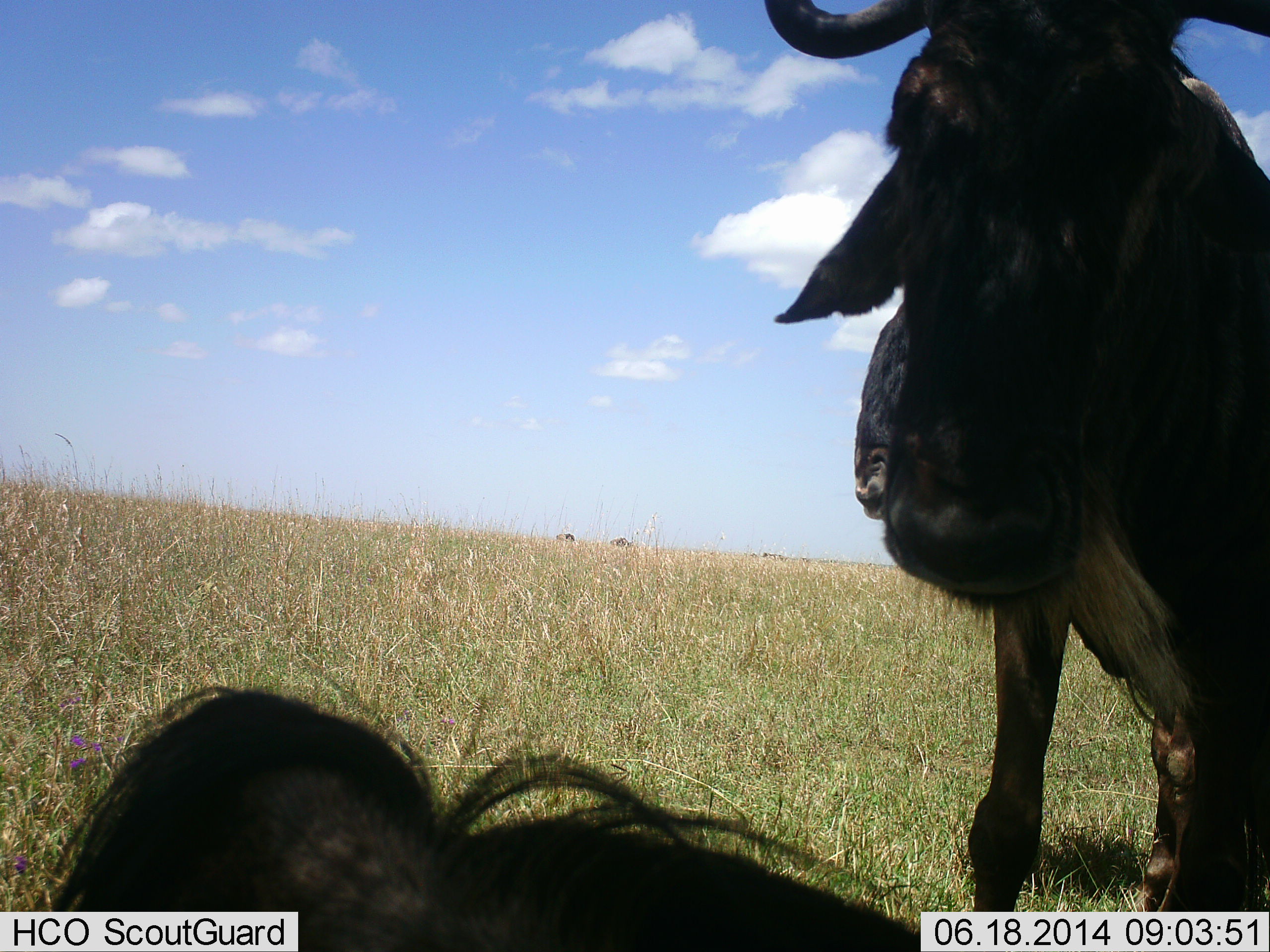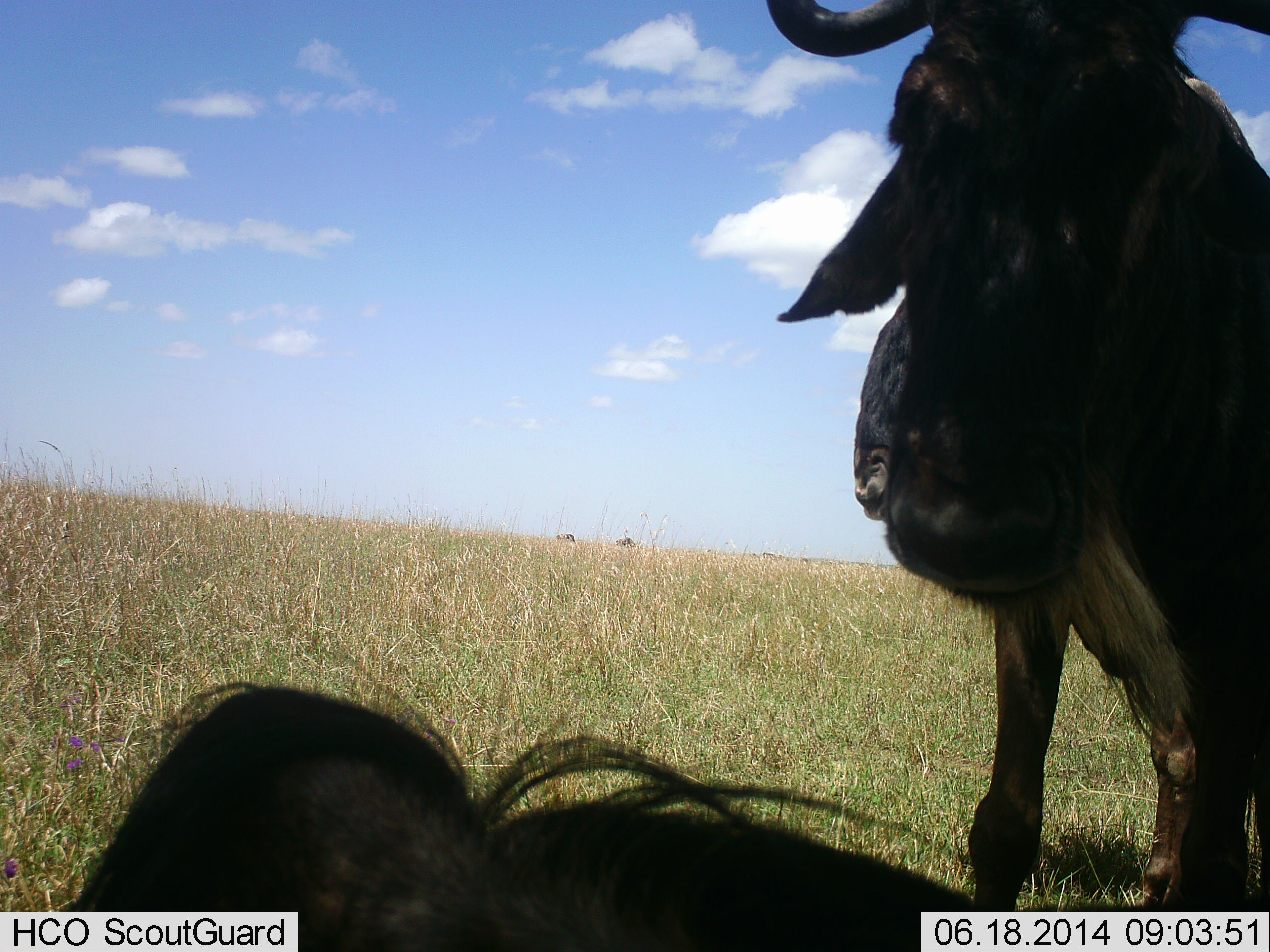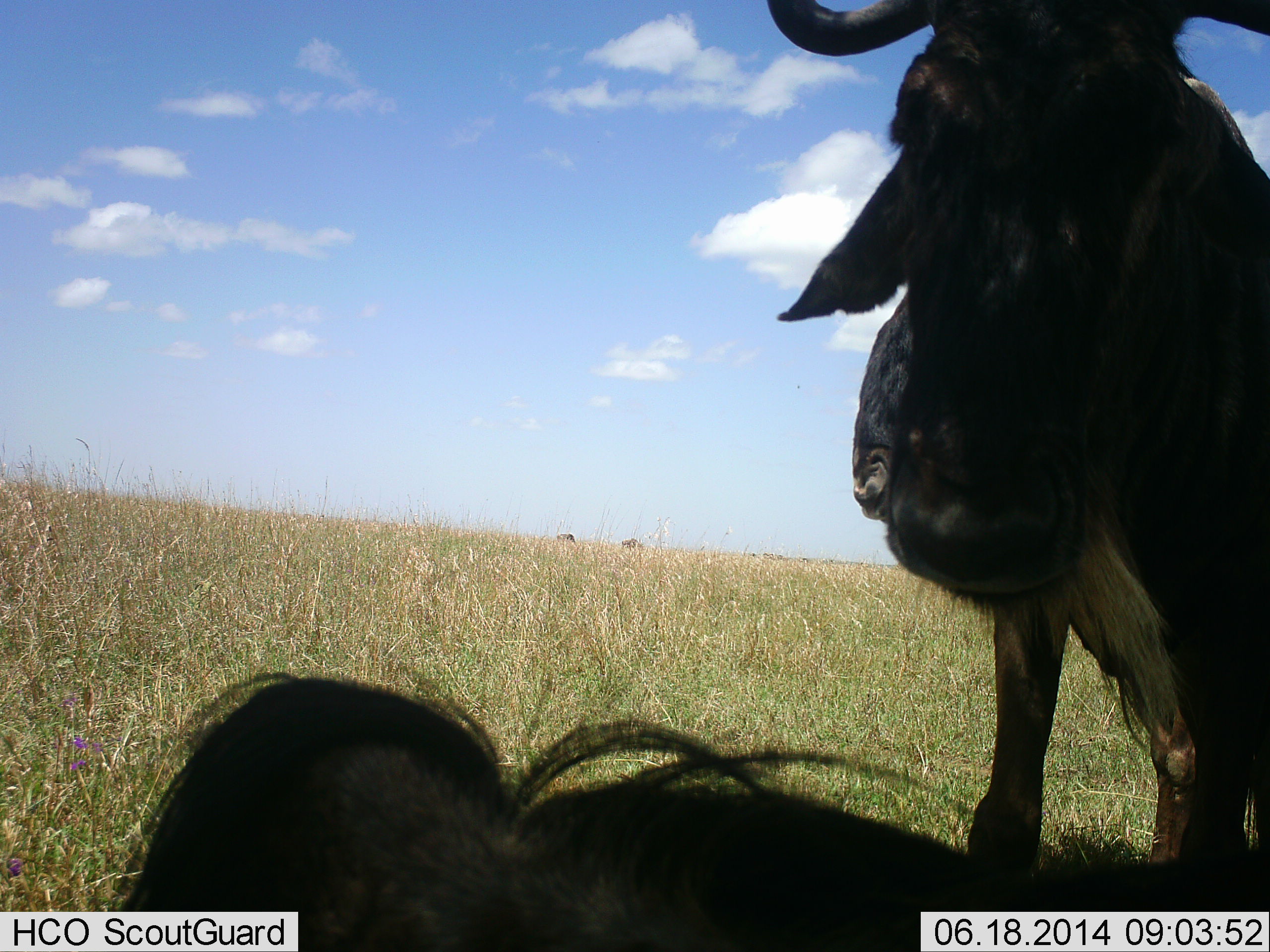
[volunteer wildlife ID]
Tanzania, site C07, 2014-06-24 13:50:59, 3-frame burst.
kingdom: Animalia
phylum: Chordata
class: Mammalia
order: Artiodactyla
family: Bovidae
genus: Connochaetes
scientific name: Connochaetes taurinus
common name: blue wildebeest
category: wildebeest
Wildebeest (blue wildebeest) (Connochaetes taurinus), count 2. Behavior (volunteer vote fractions): standing 100%, resting 90%, moving 10%, interacting 0%. Young present (vote fraction): 0%. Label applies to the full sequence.